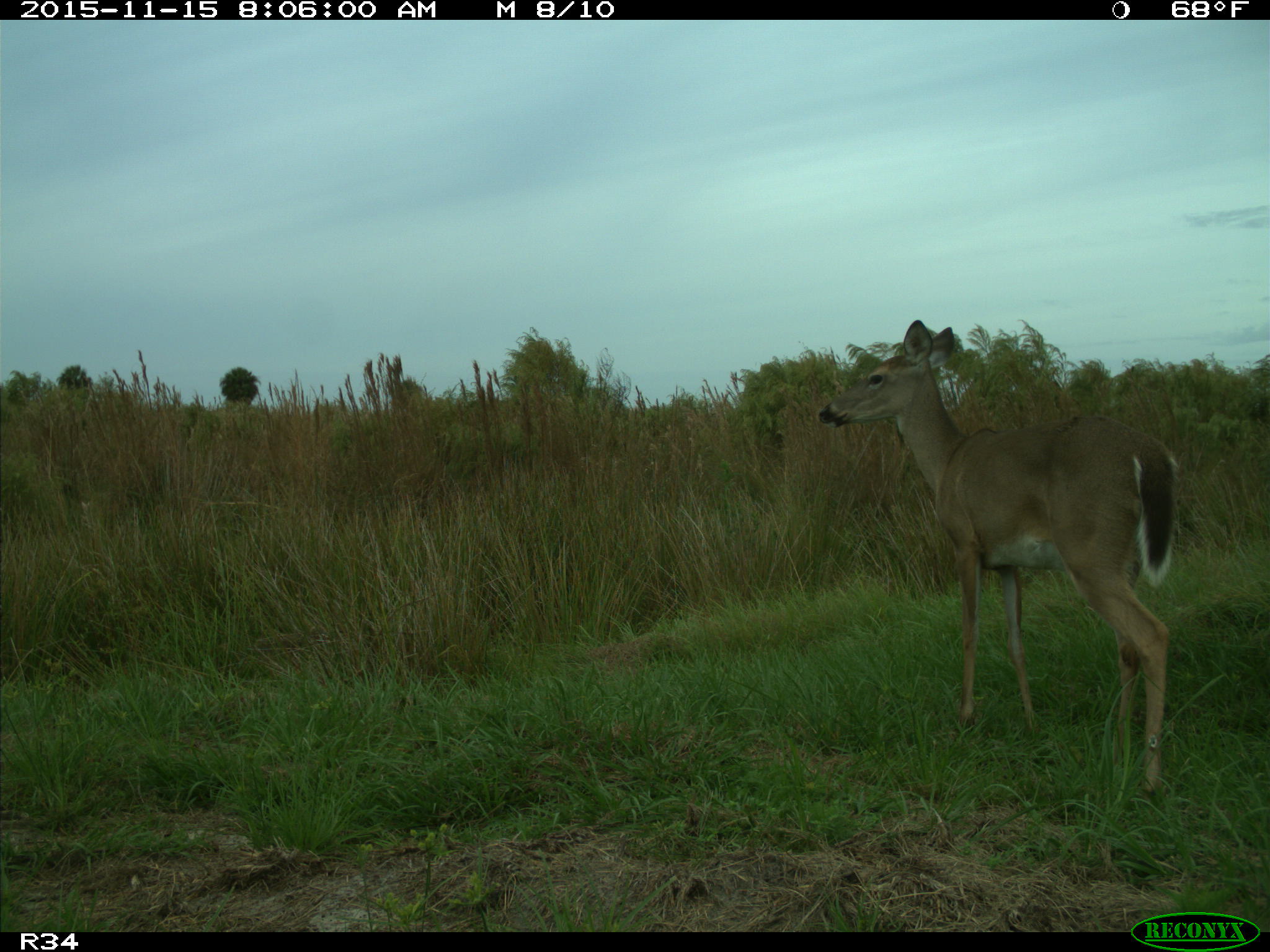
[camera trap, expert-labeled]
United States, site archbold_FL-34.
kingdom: Animalia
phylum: Chordata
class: Mammalia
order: Artiodactyla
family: Cervidae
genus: Odocoileus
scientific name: Odocoileus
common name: deer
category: unidentified deer